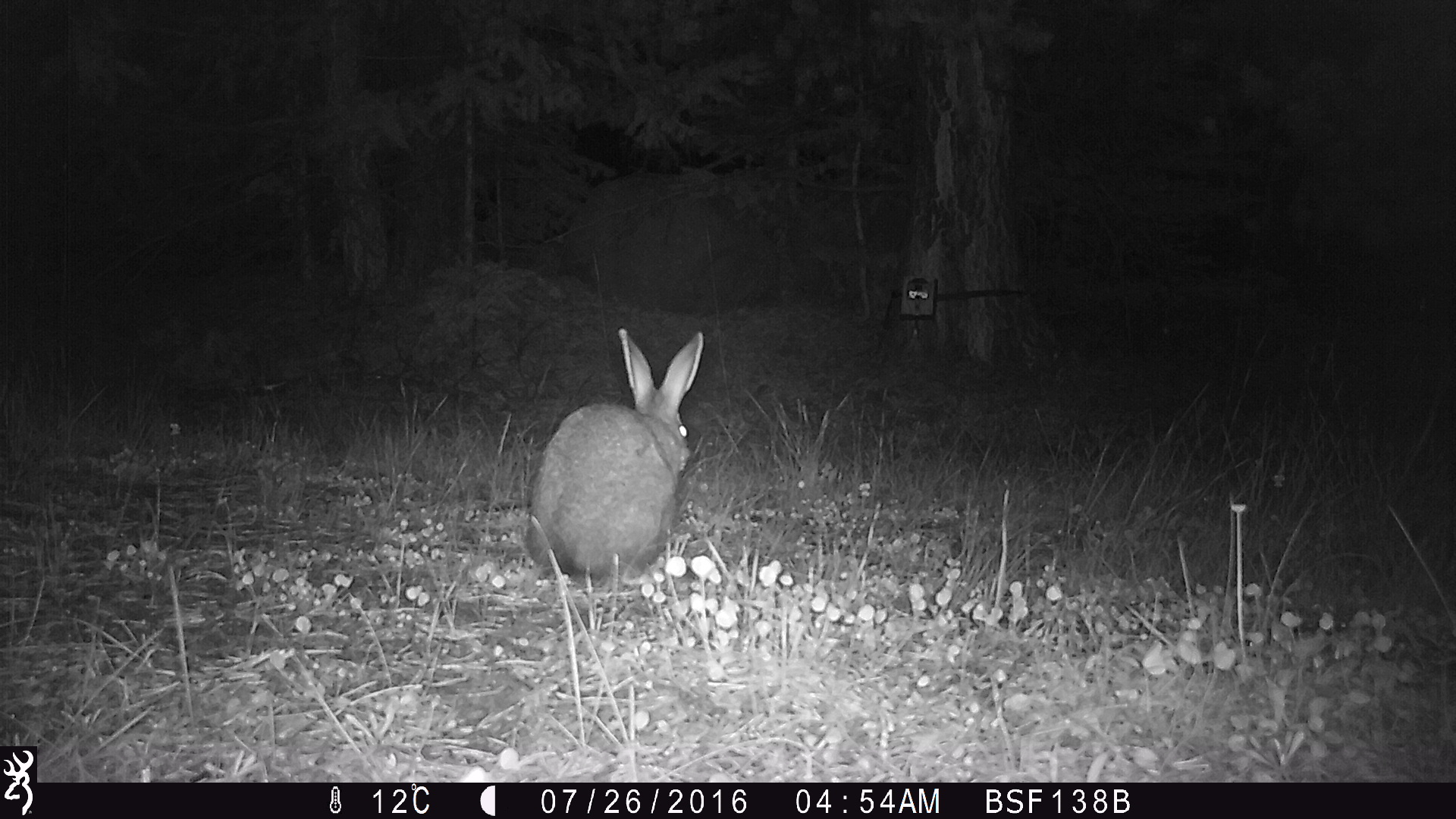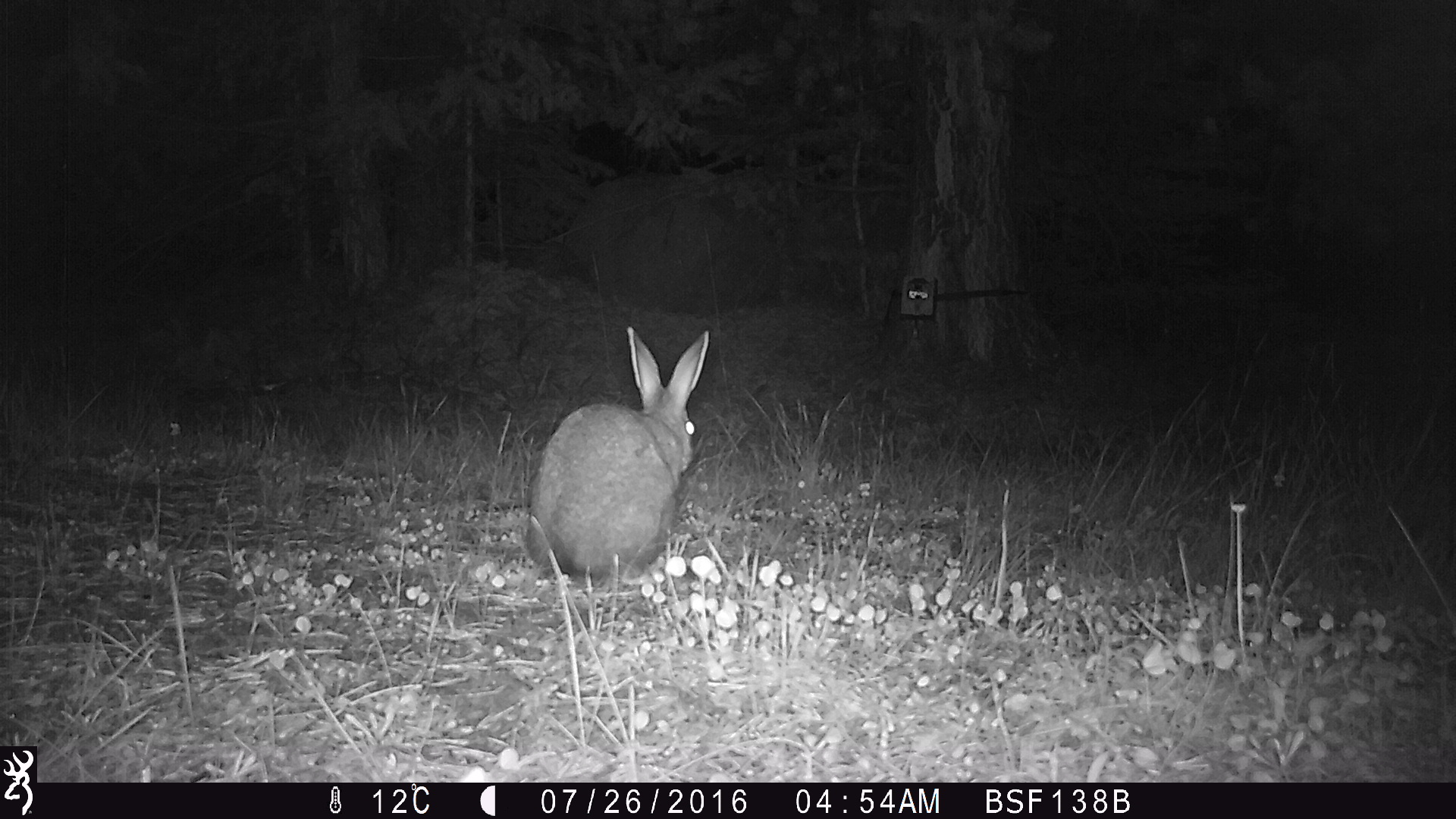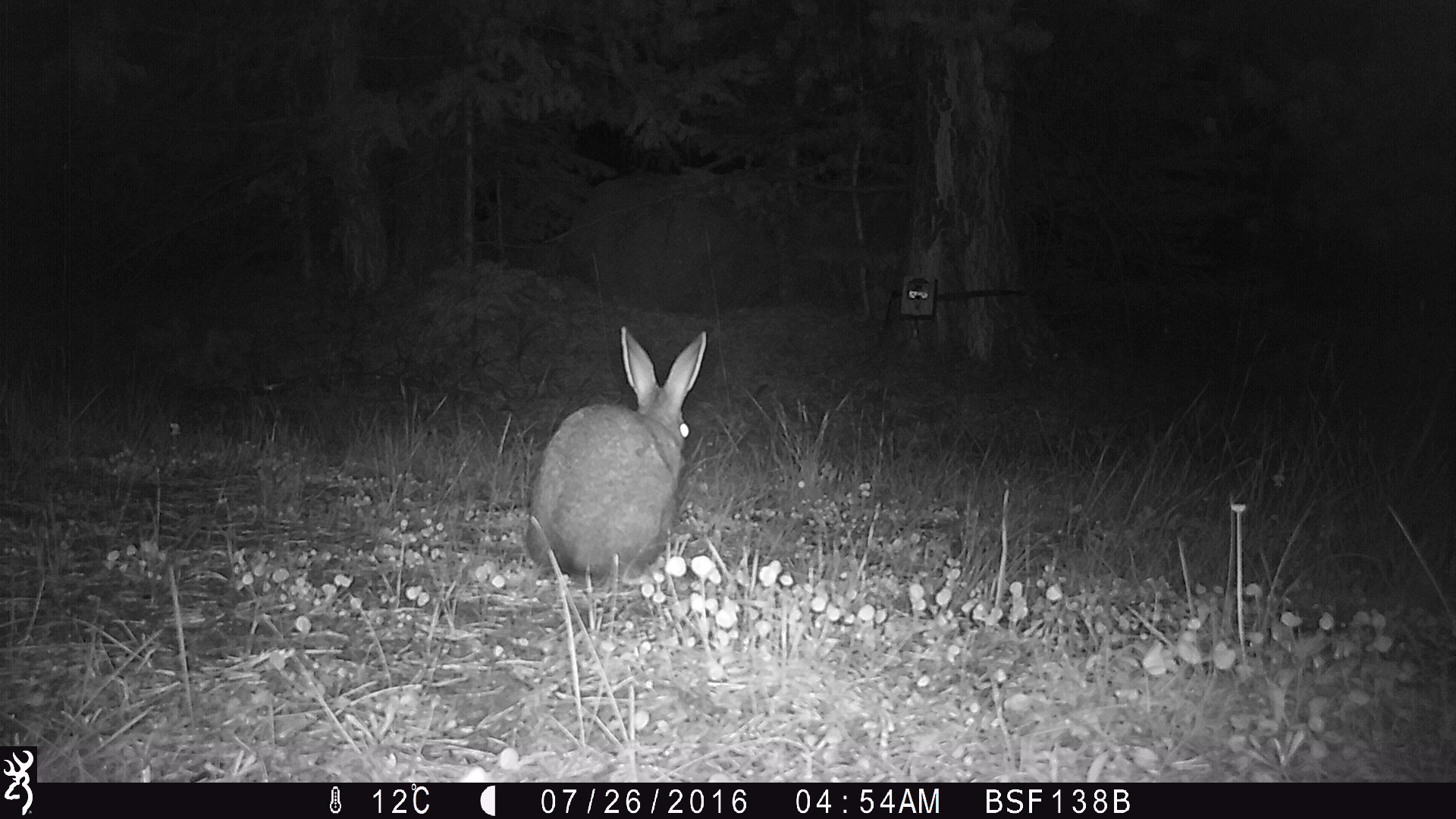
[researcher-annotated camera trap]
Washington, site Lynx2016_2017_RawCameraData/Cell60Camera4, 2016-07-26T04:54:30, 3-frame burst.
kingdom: Animalia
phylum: Chordata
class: Mammalia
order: Lagomorpha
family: Leporidae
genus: Lepus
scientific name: Lepus americanus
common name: snowshoe hare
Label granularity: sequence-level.